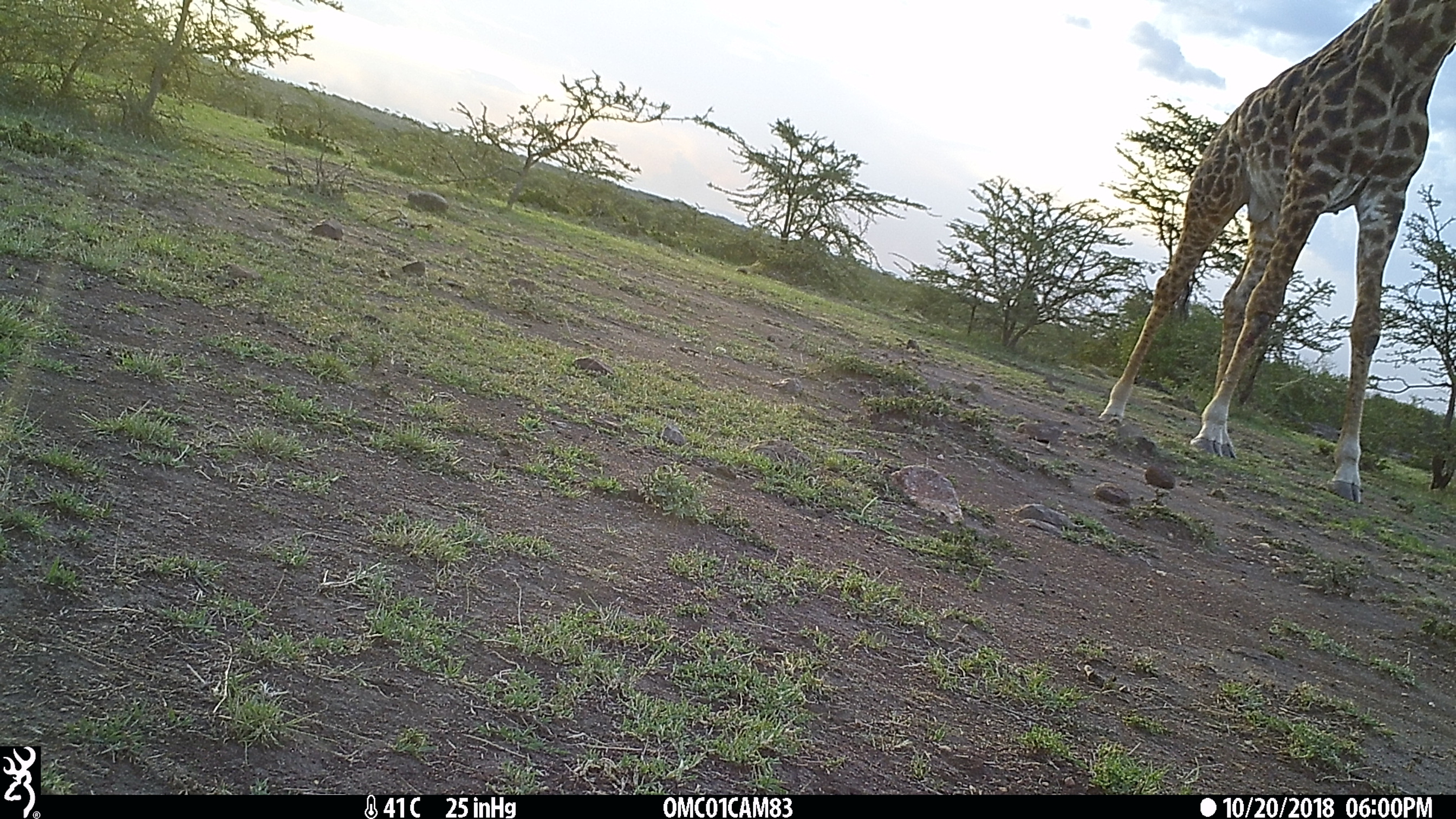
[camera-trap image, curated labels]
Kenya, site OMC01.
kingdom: Animalia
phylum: Chordata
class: Mammalia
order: Artiodactyla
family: Giraffidae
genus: Giraffa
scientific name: Giraffa camelopardalis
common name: northern giraffe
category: giraffe